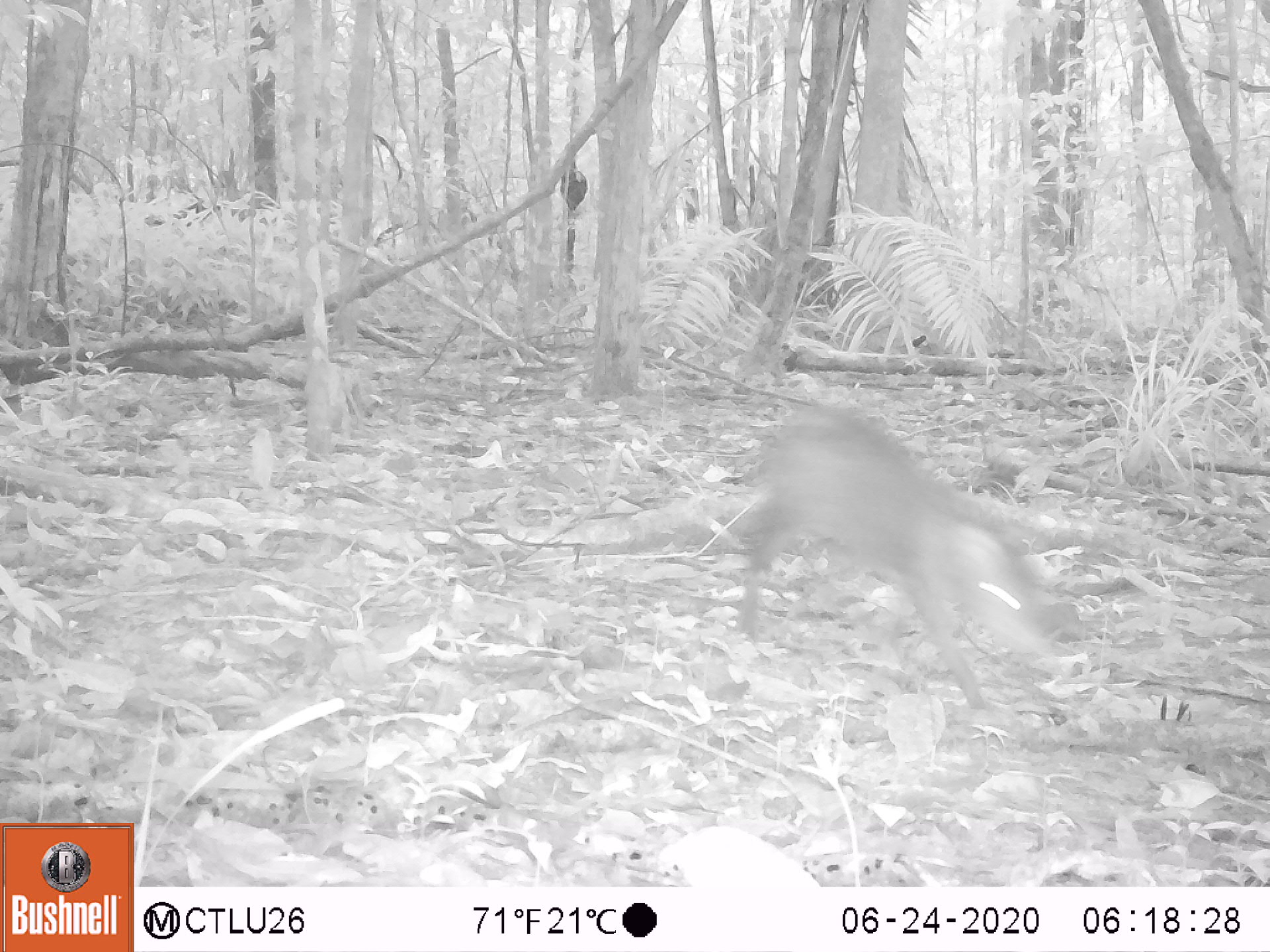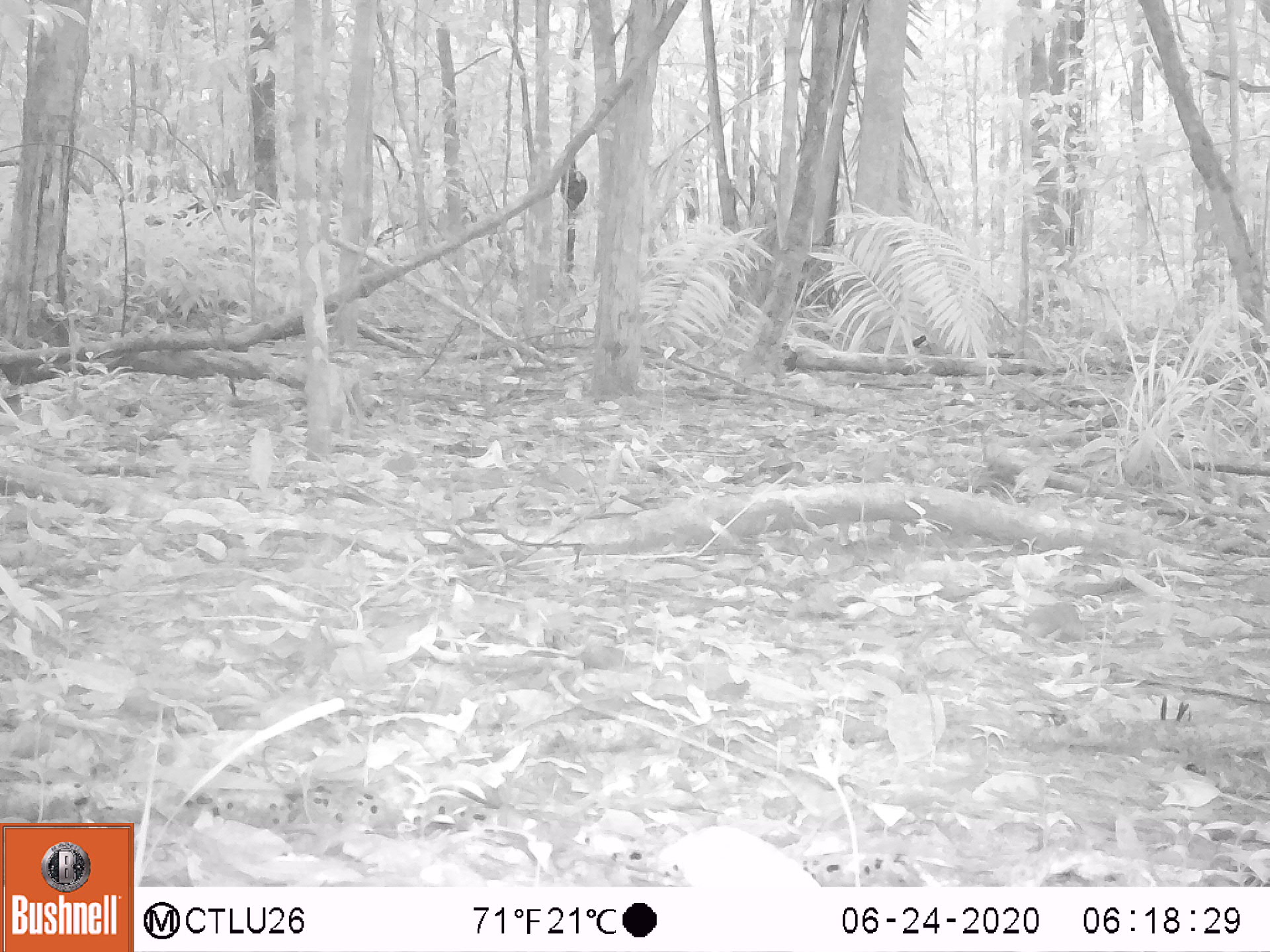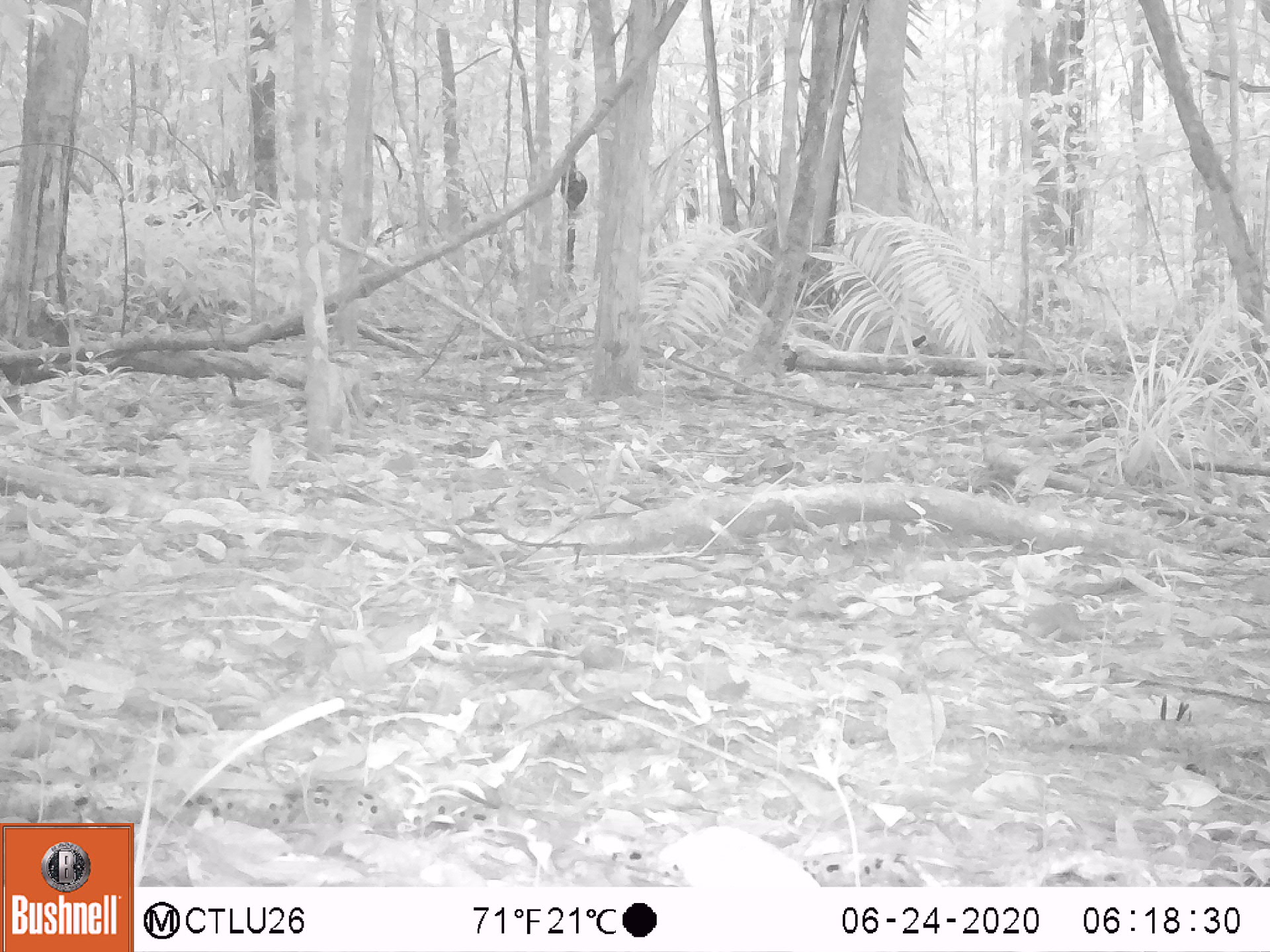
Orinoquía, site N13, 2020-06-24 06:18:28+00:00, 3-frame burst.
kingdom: Animalia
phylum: Chordata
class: Mammalia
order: Rodentia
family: Dasyproctidae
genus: Dasyprocta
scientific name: Dasyprocta fuliginosa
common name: black agouti